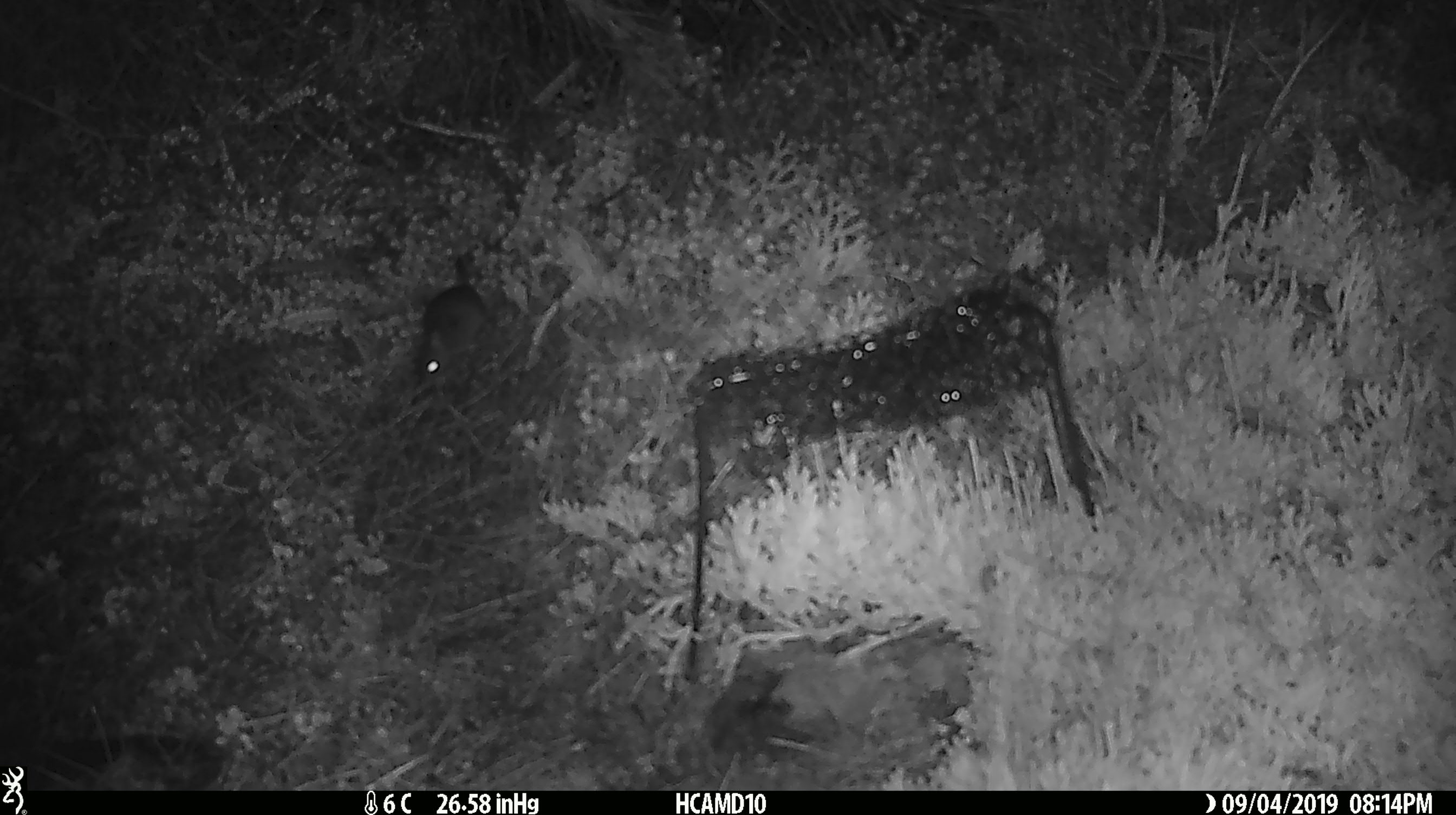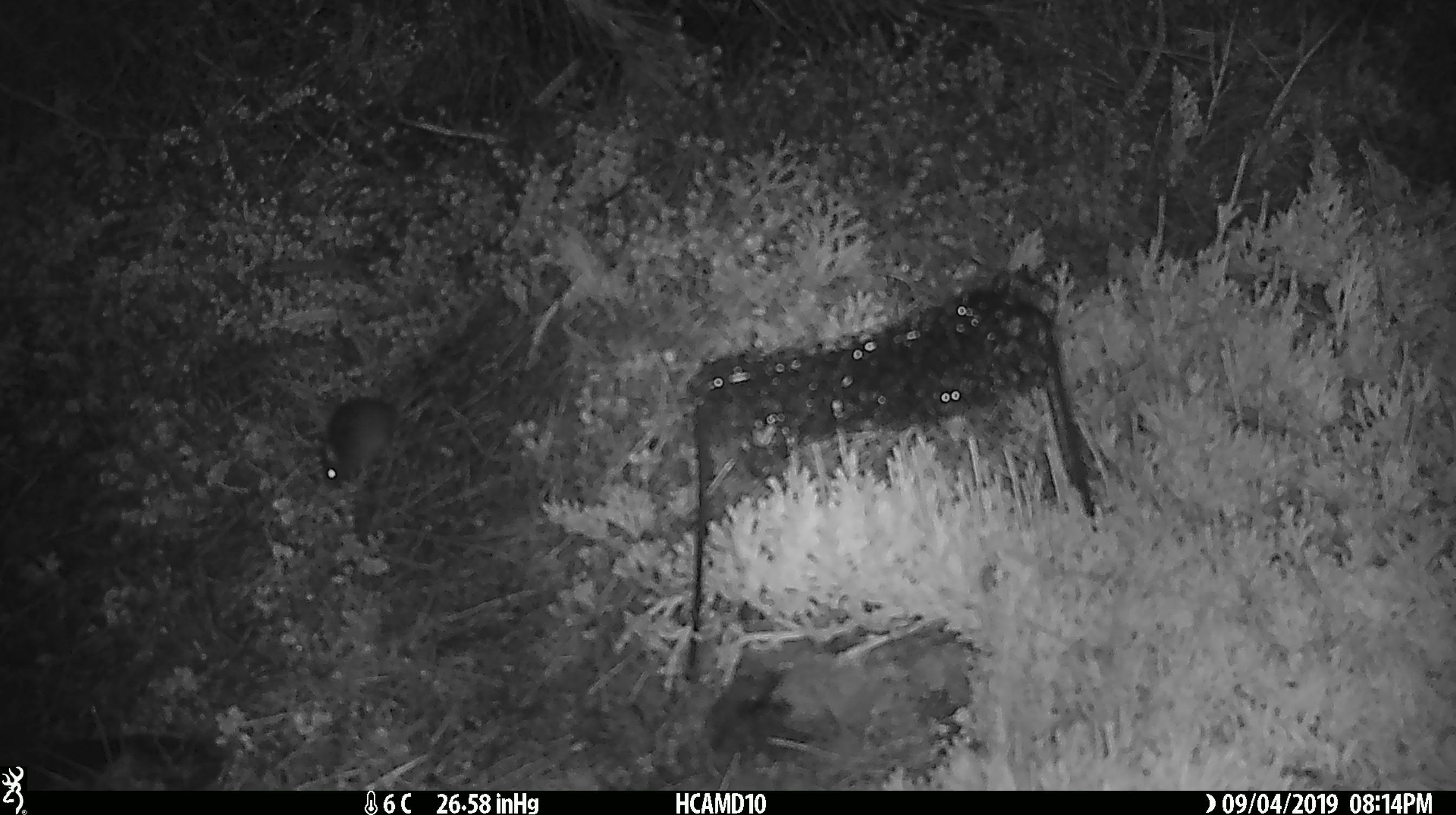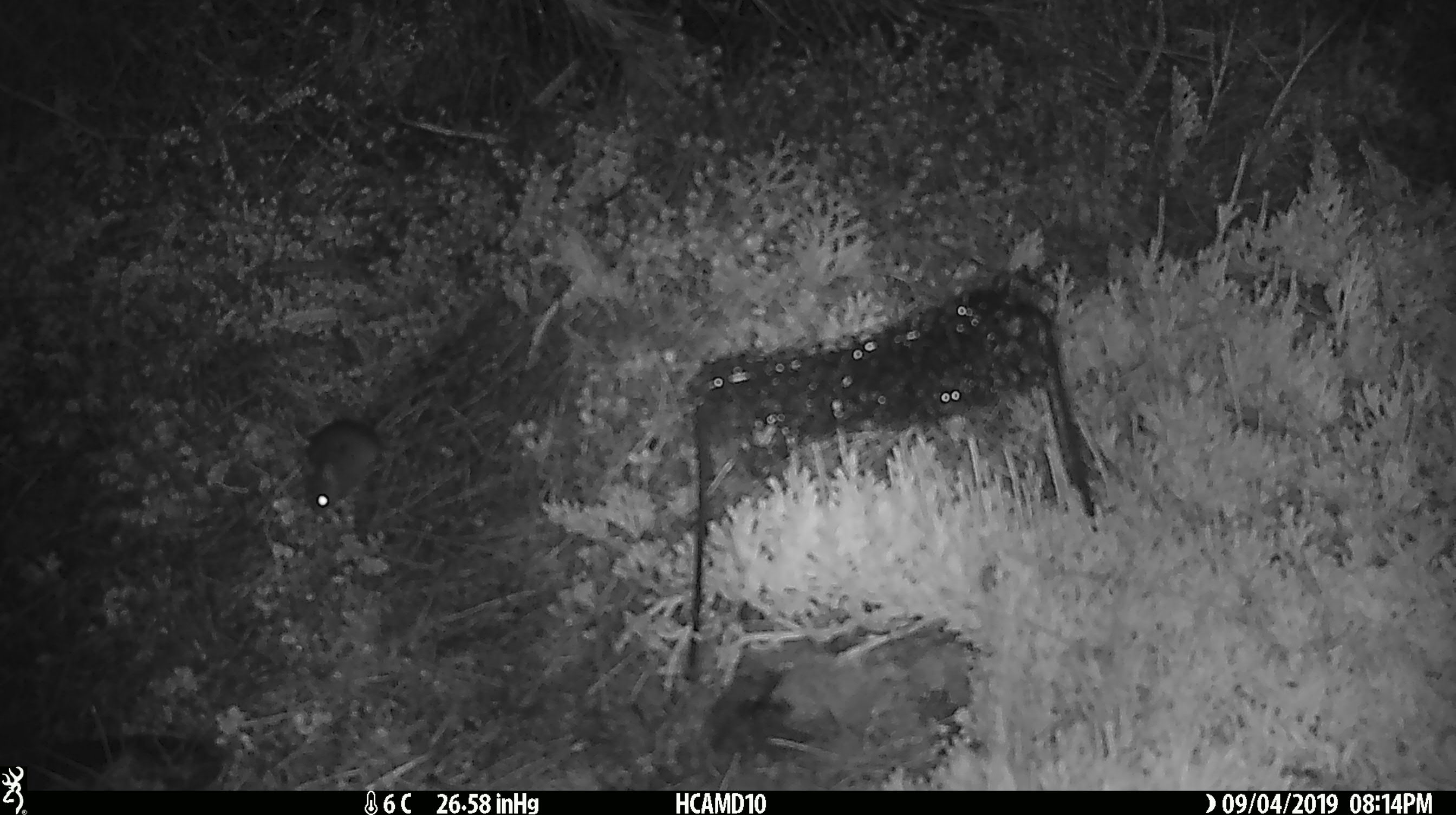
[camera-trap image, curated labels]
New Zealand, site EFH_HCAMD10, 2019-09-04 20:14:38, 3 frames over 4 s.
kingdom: Animalia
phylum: Chordata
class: Mammalia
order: Rodentia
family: Muridae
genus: Mus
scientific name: Mus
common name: mouse